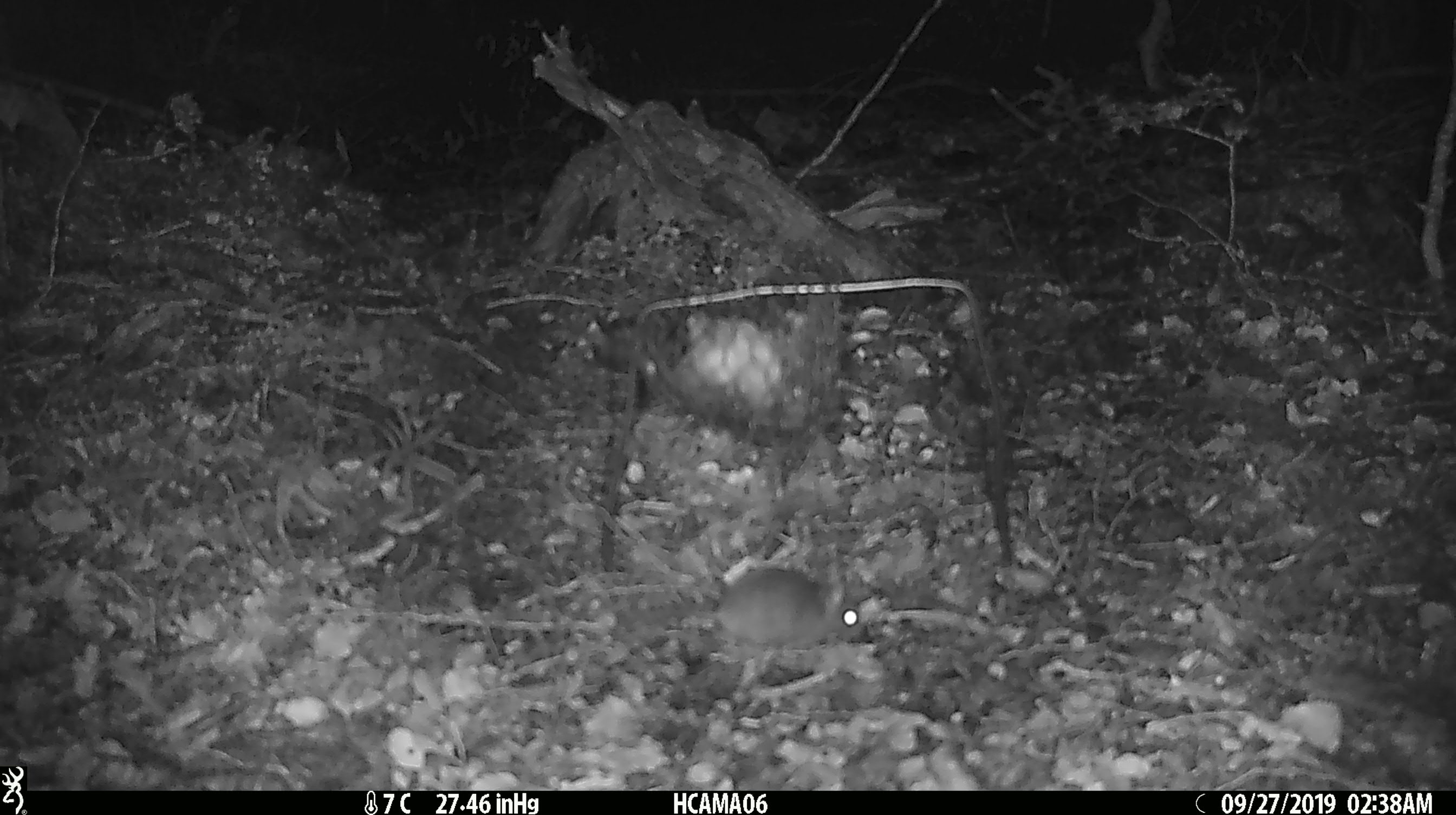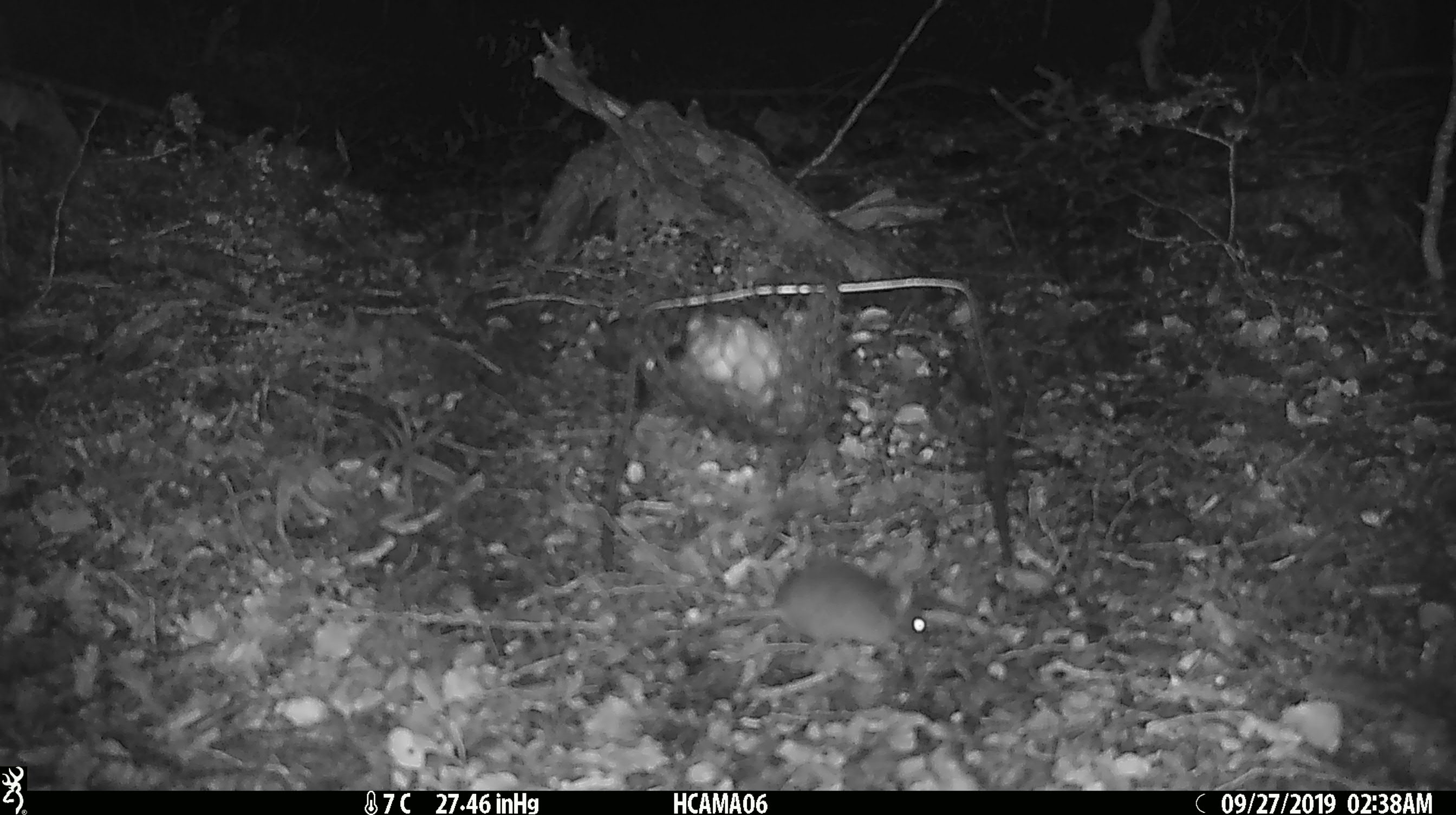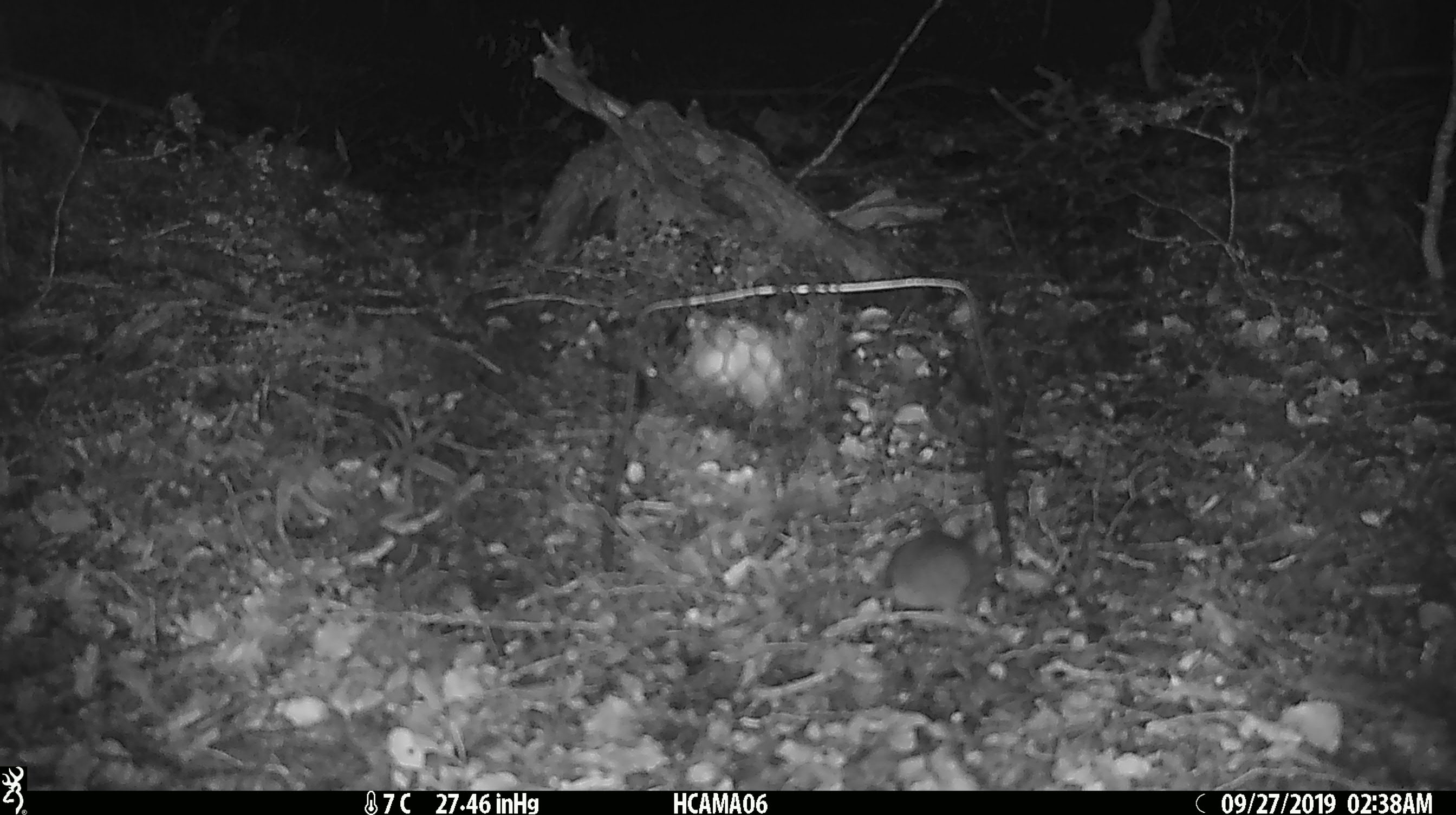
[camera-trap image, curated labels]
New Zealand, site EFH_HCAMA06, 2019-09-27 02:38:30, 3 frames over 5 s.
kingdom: Animalia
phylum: Chordata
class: Mammalia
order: Rodentia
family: Muridae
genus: Mus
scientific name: Mus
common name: mouse